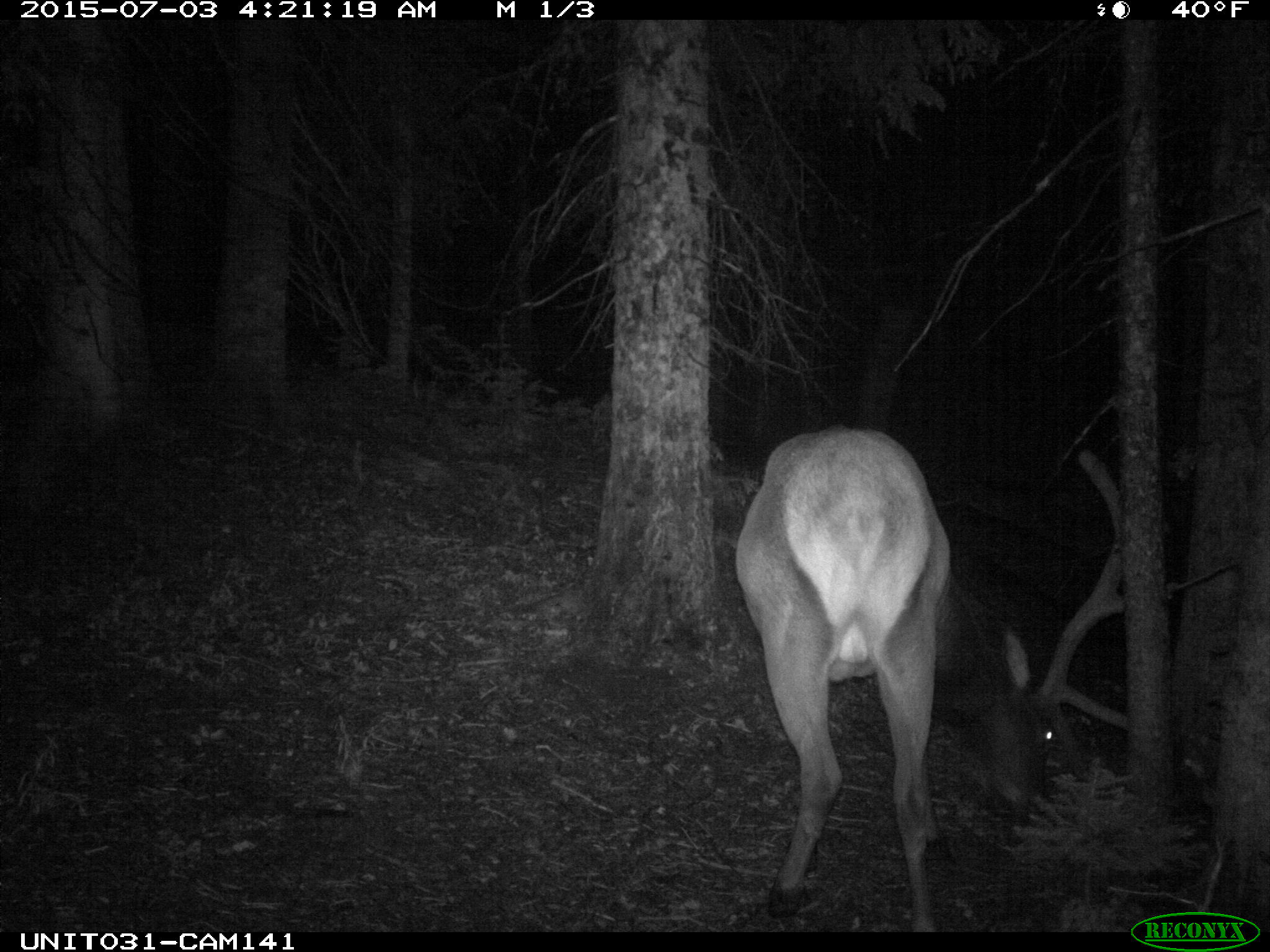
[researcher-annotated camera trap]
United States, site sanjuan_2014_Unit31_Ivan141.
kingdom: Animalia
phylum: Chordata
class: Mammalia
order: Artiodactyla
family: Cervidae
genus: Cervus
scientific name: Cervus elaphus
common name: red deer